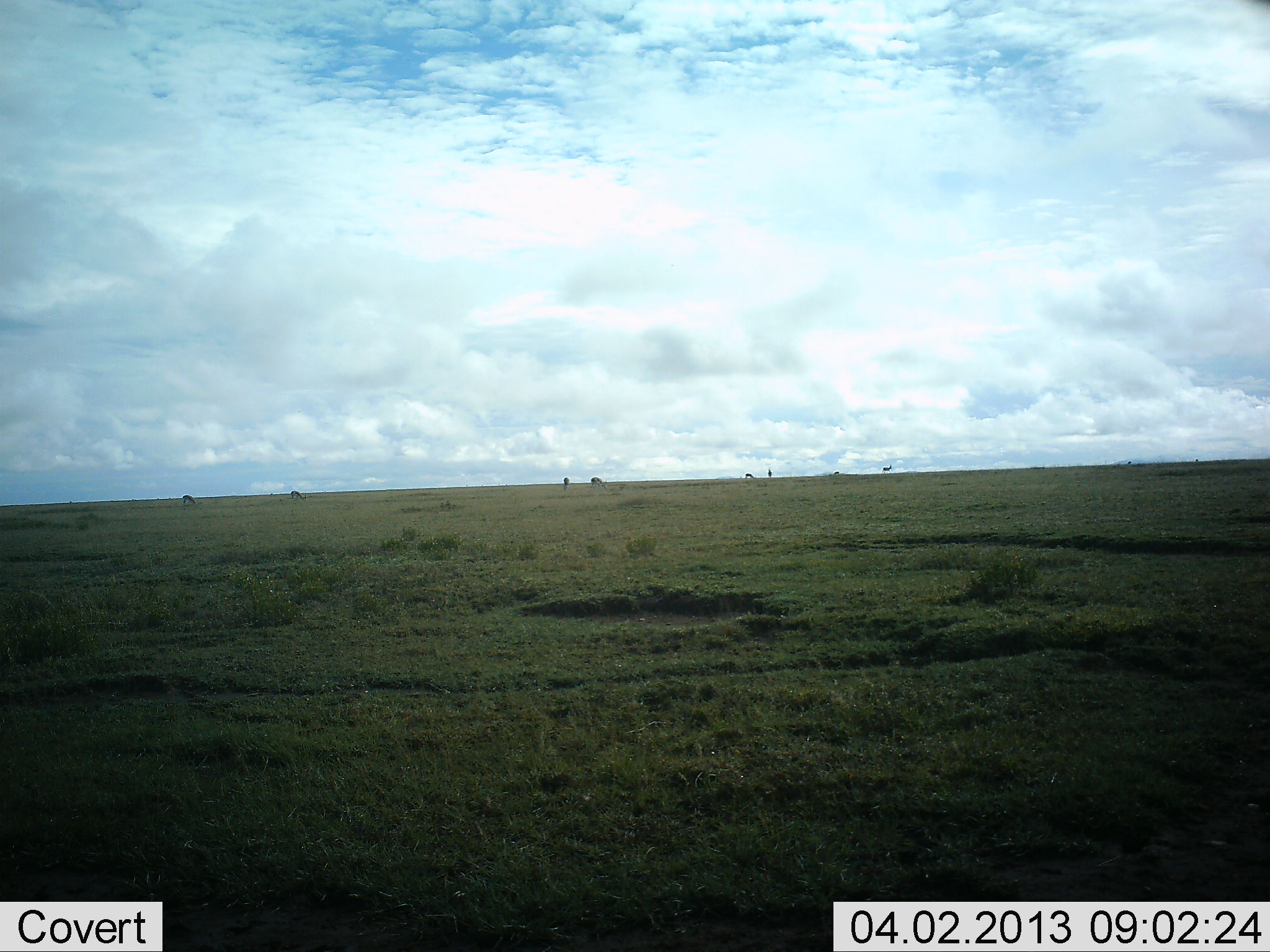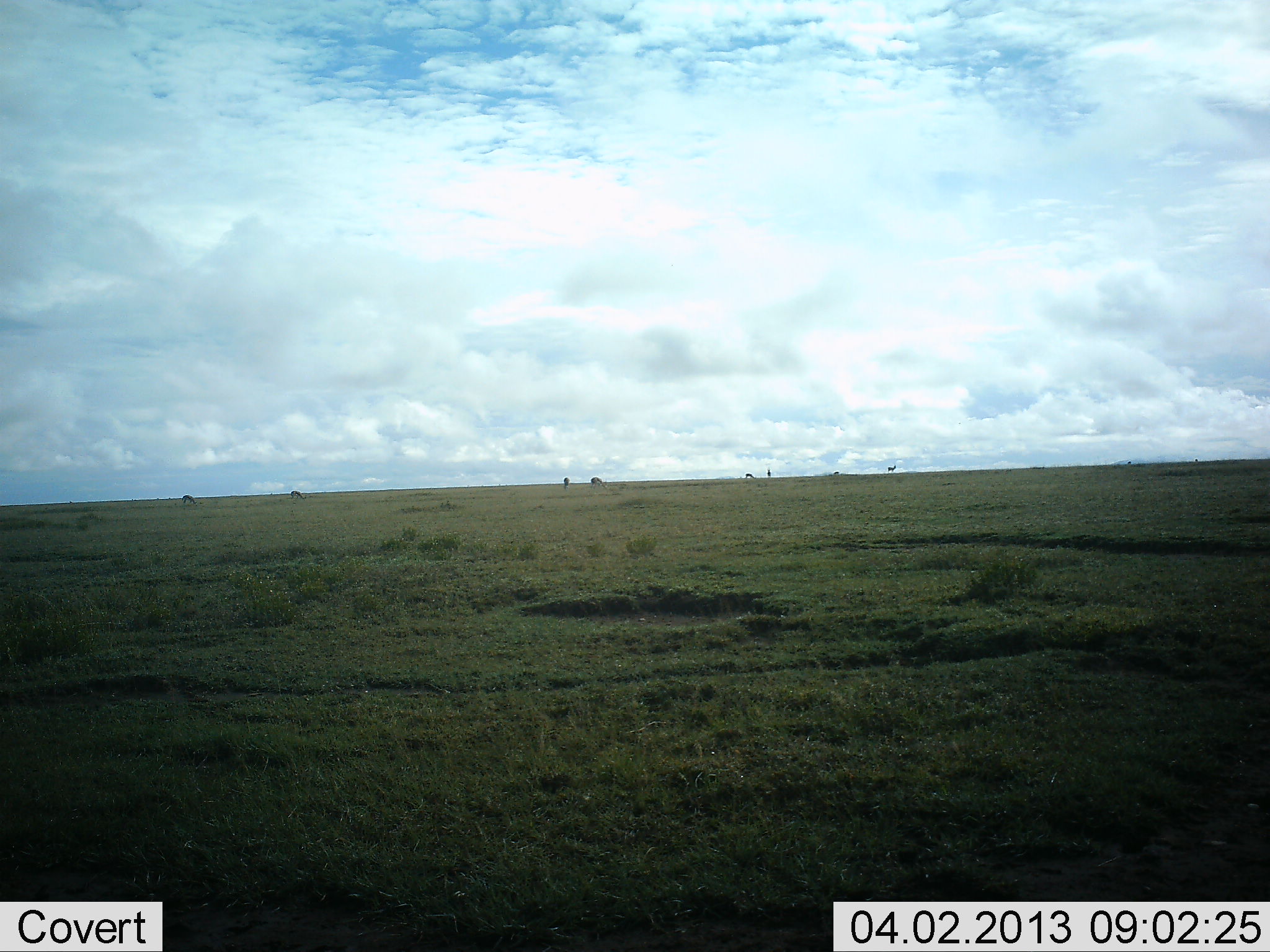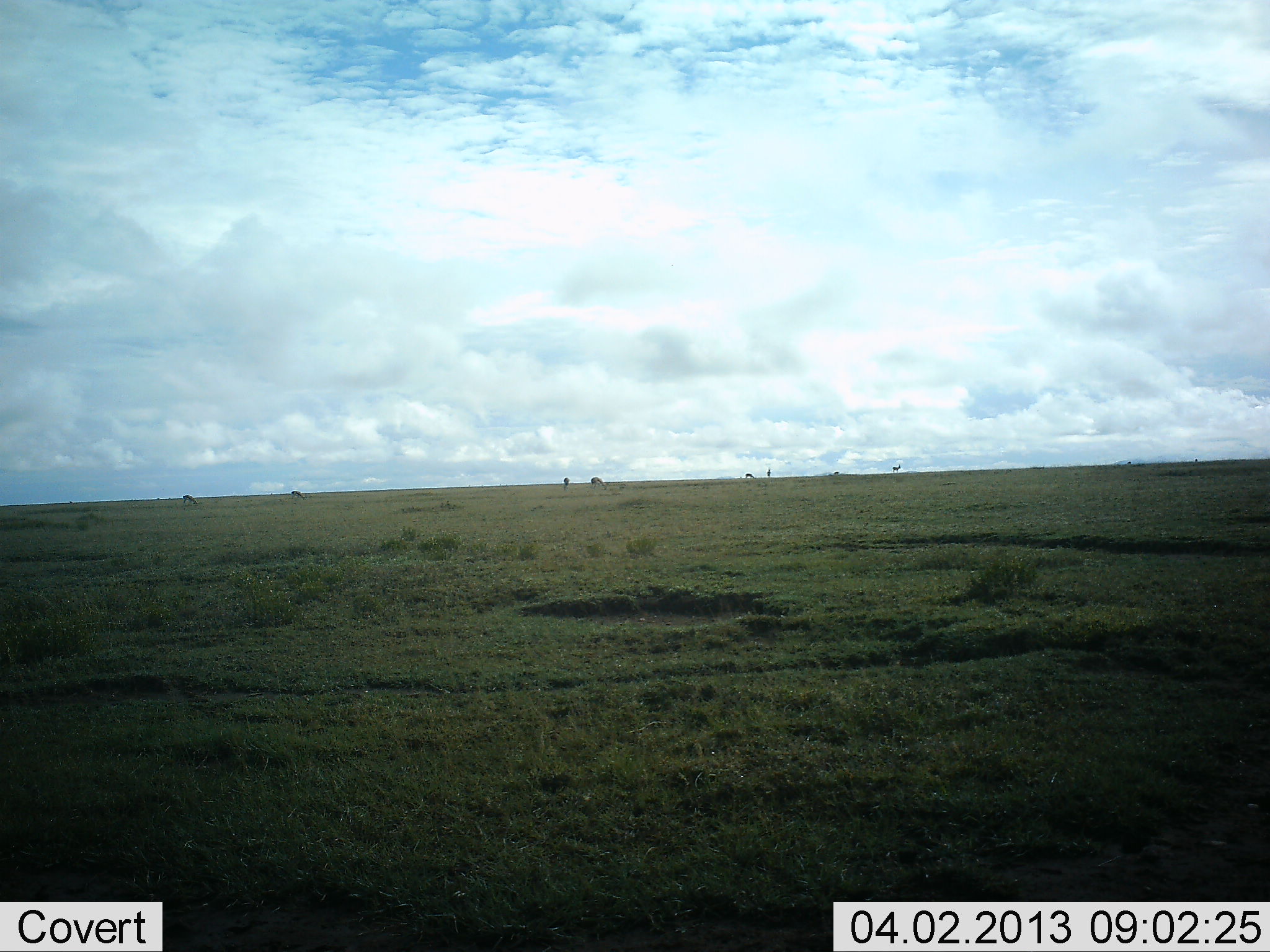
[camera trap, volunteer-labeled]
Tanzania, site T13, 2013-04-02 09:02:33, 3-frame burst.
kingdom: Animalia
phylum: Chordata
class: Mammalia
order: Artiodactyla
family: Bovidae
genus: Eudorcas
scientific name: Eudorcas thomsonii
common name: thomson's gazelle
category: gazellethomsons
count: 7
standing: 43%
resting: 0%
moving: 57%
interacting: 0%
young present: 0%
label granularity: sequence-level